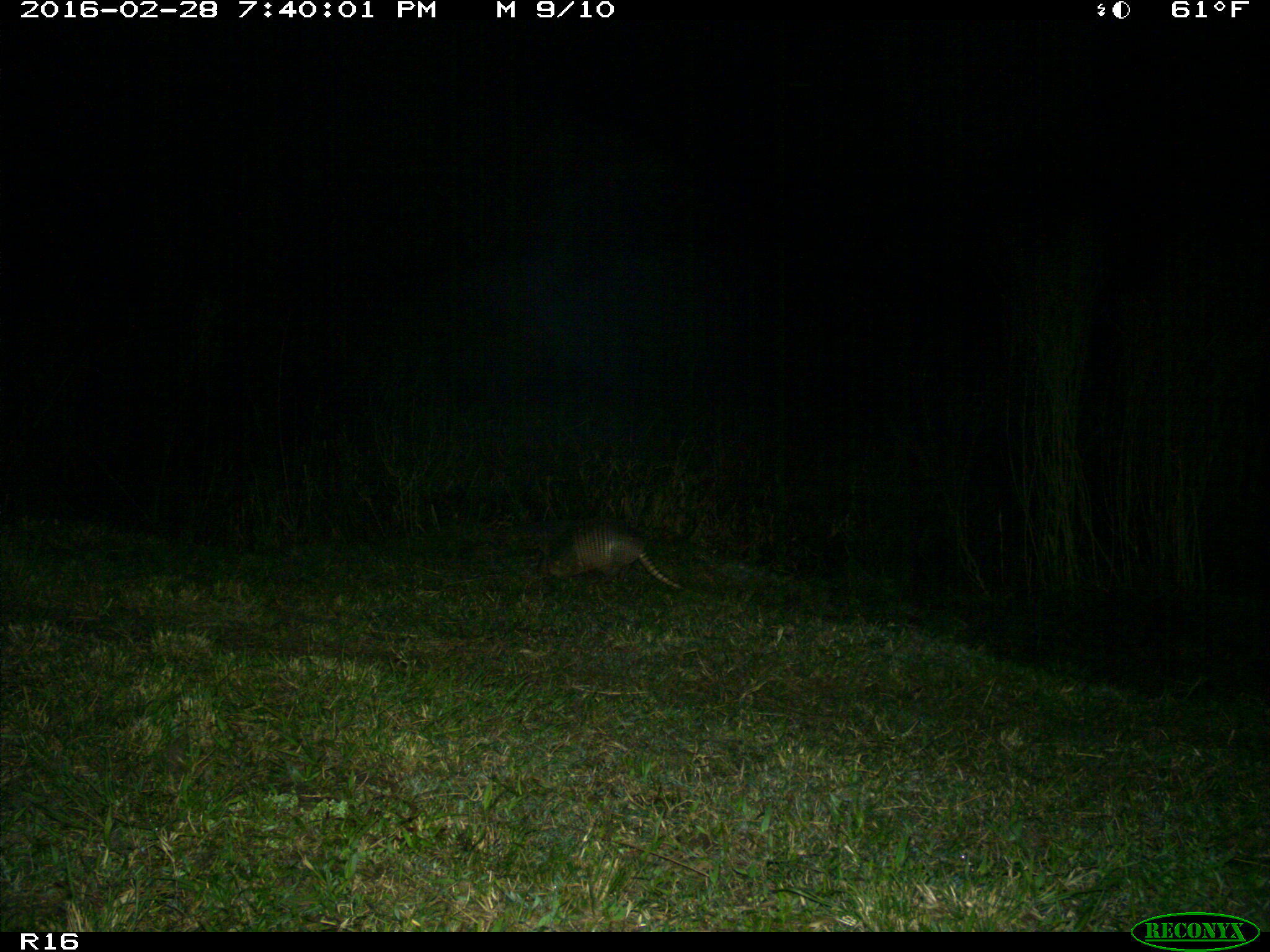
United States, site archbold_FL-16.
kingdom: Animalia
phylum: Chordata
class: Mammalia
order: Cingulata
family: Dasypodidae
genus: Dasypus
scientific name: Dasypus novemcinctus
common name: nine-banded armadillo